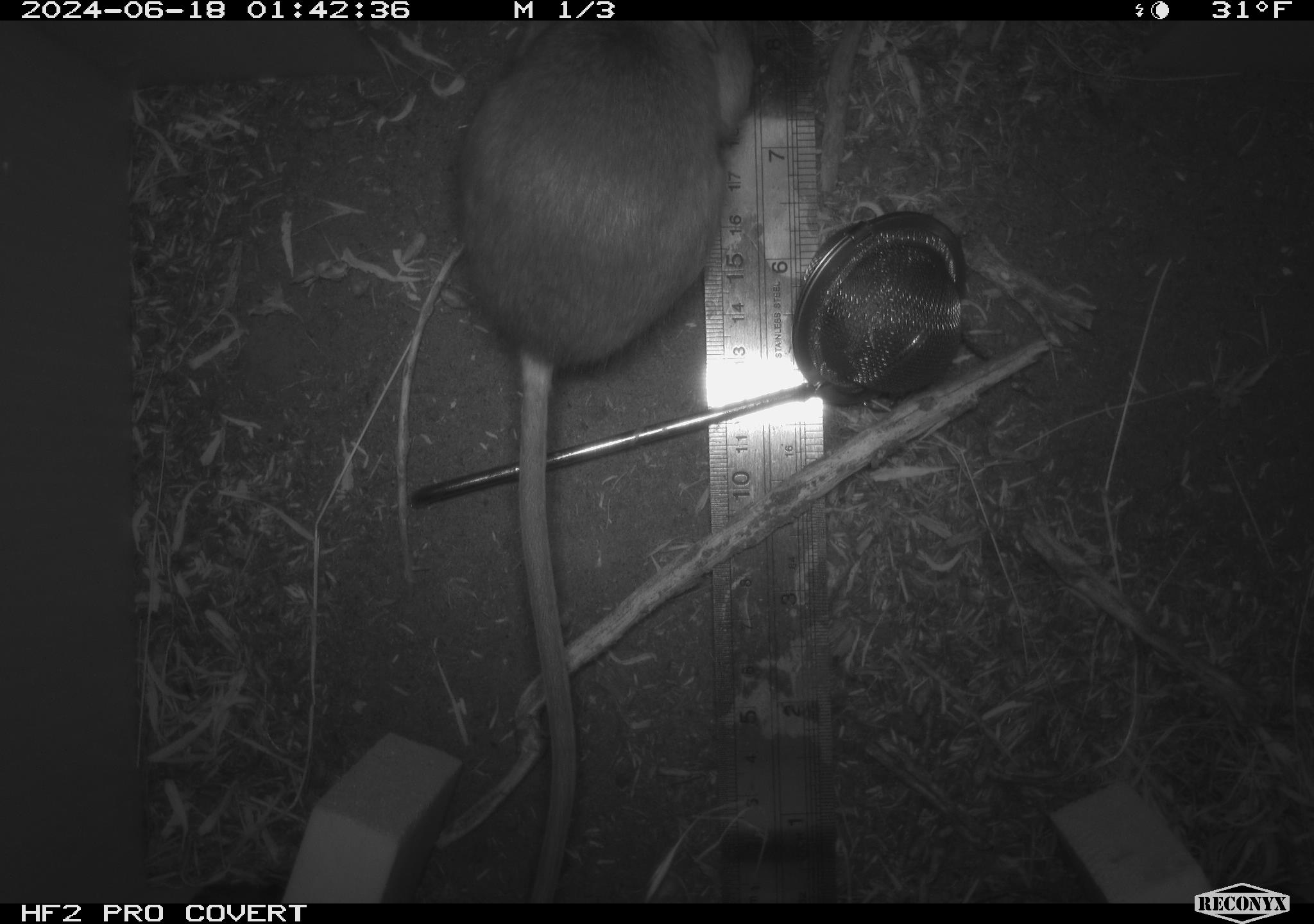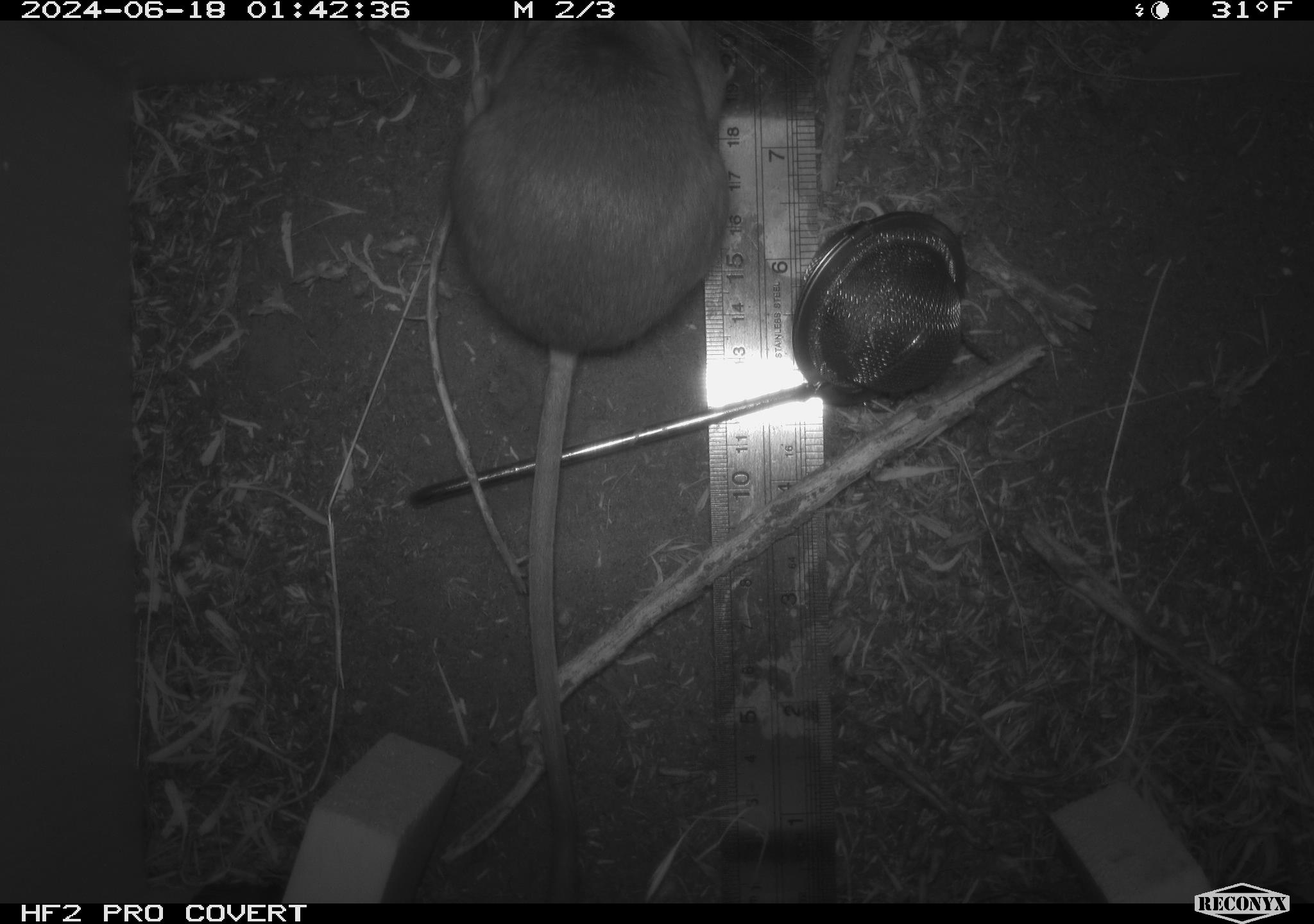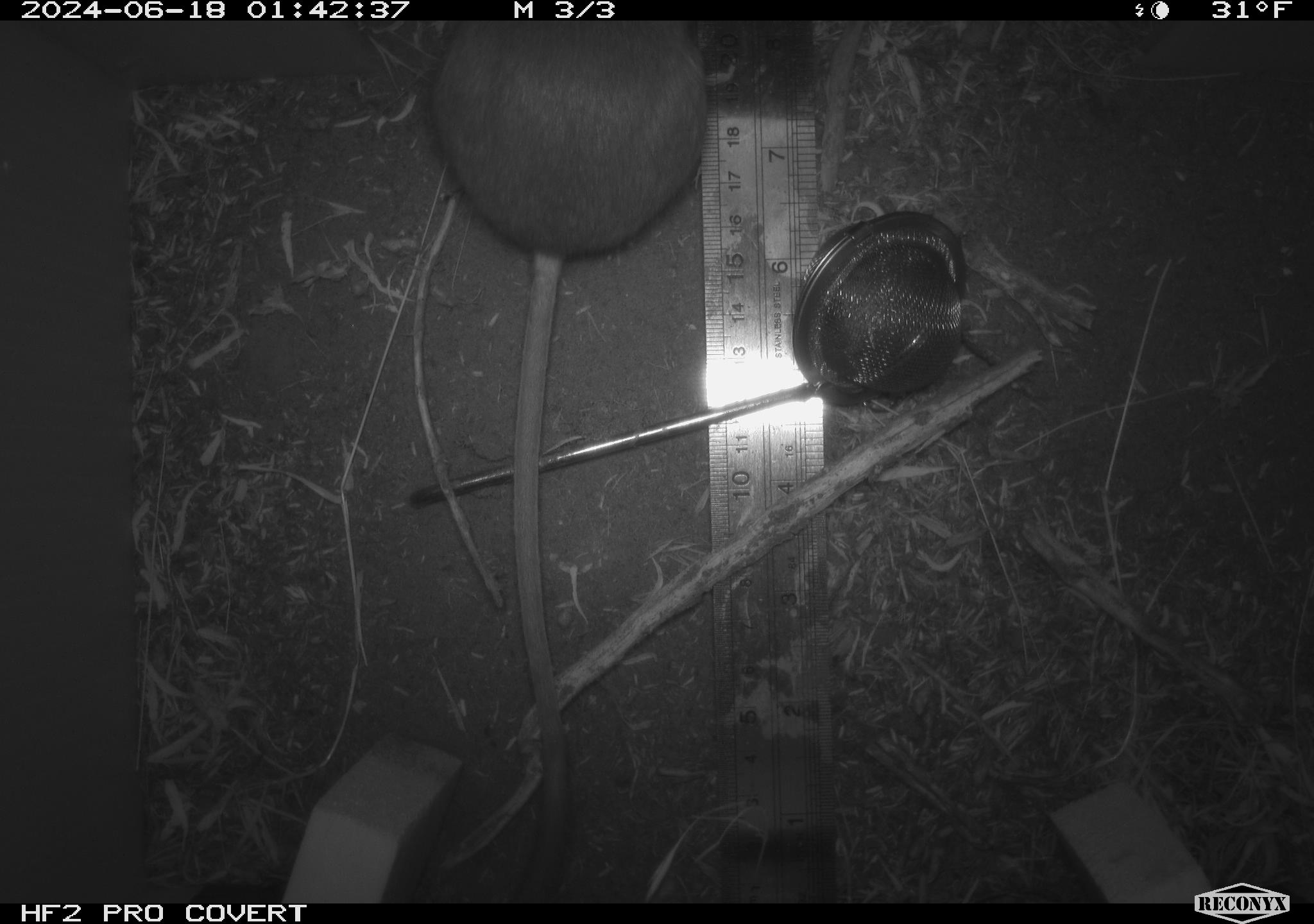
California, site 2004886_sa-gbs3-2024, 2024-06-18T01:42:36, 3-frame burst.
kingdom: Animalia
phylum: Chordata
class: Mammalia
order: Rodentia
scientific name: Rodentia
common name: woodrat or rat or mouse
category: woodrat or rat or mouse species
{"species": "woodrat or rat or mouse species (woodrat or rat or mouse) (Rodentia)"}